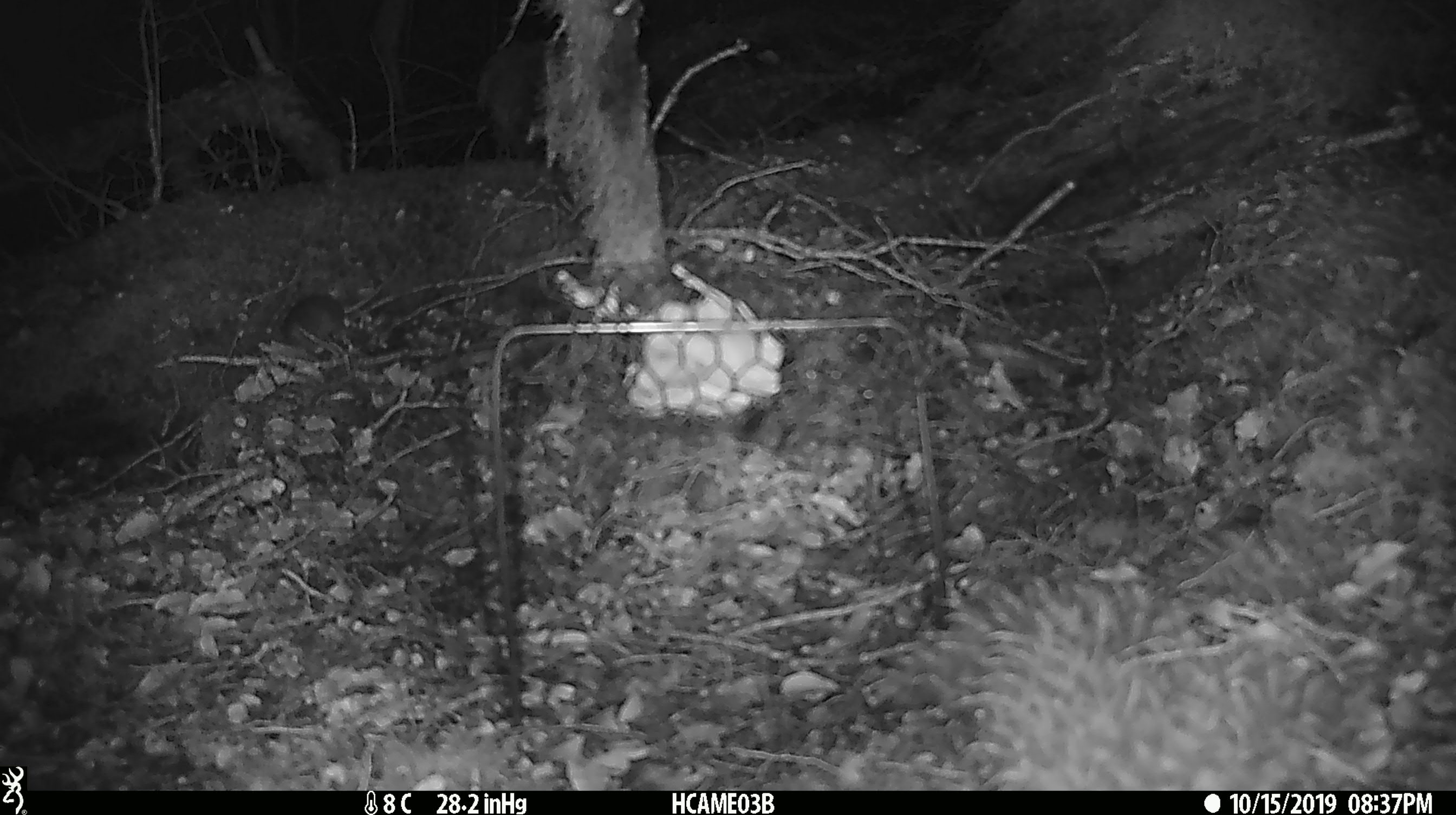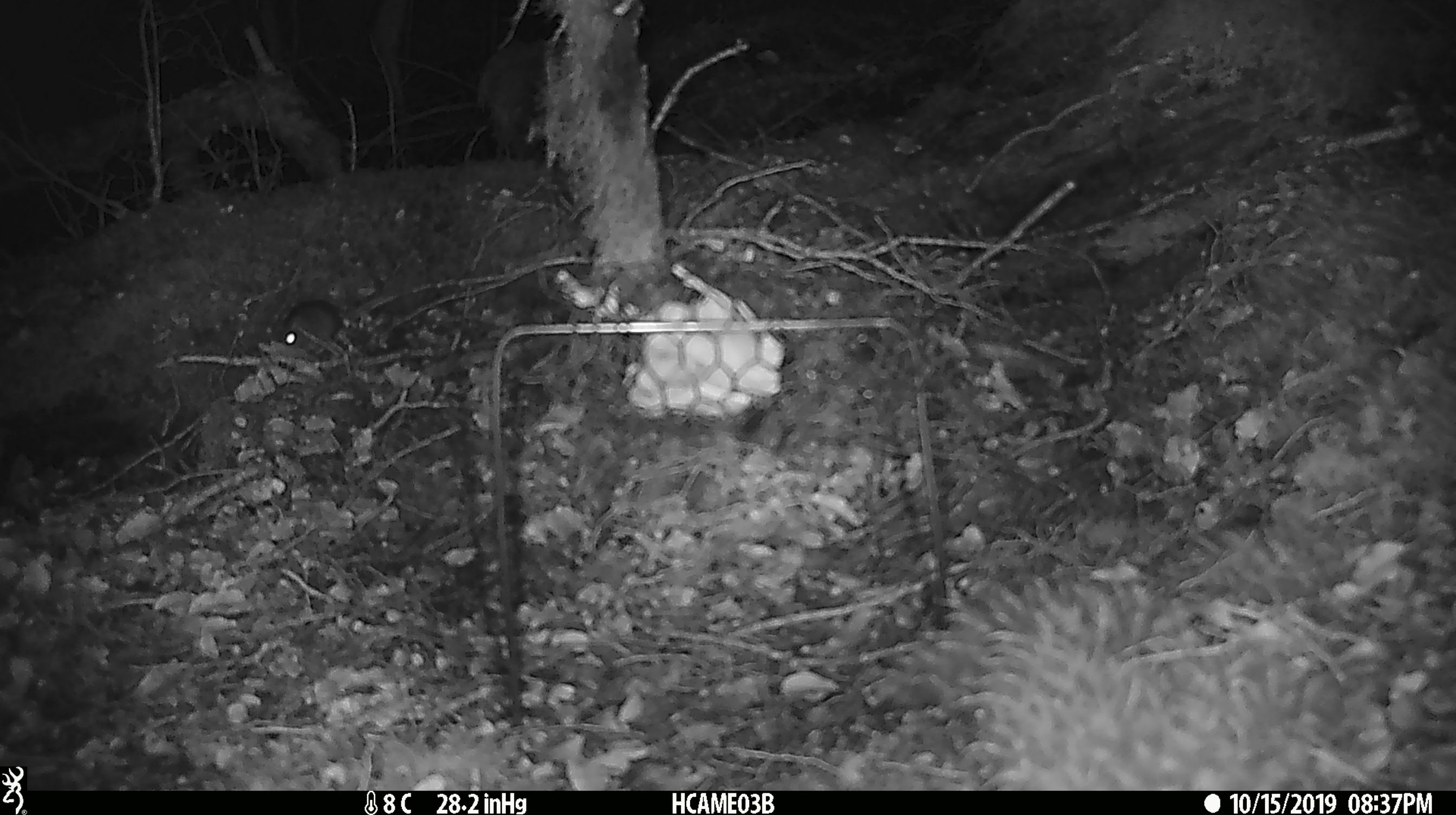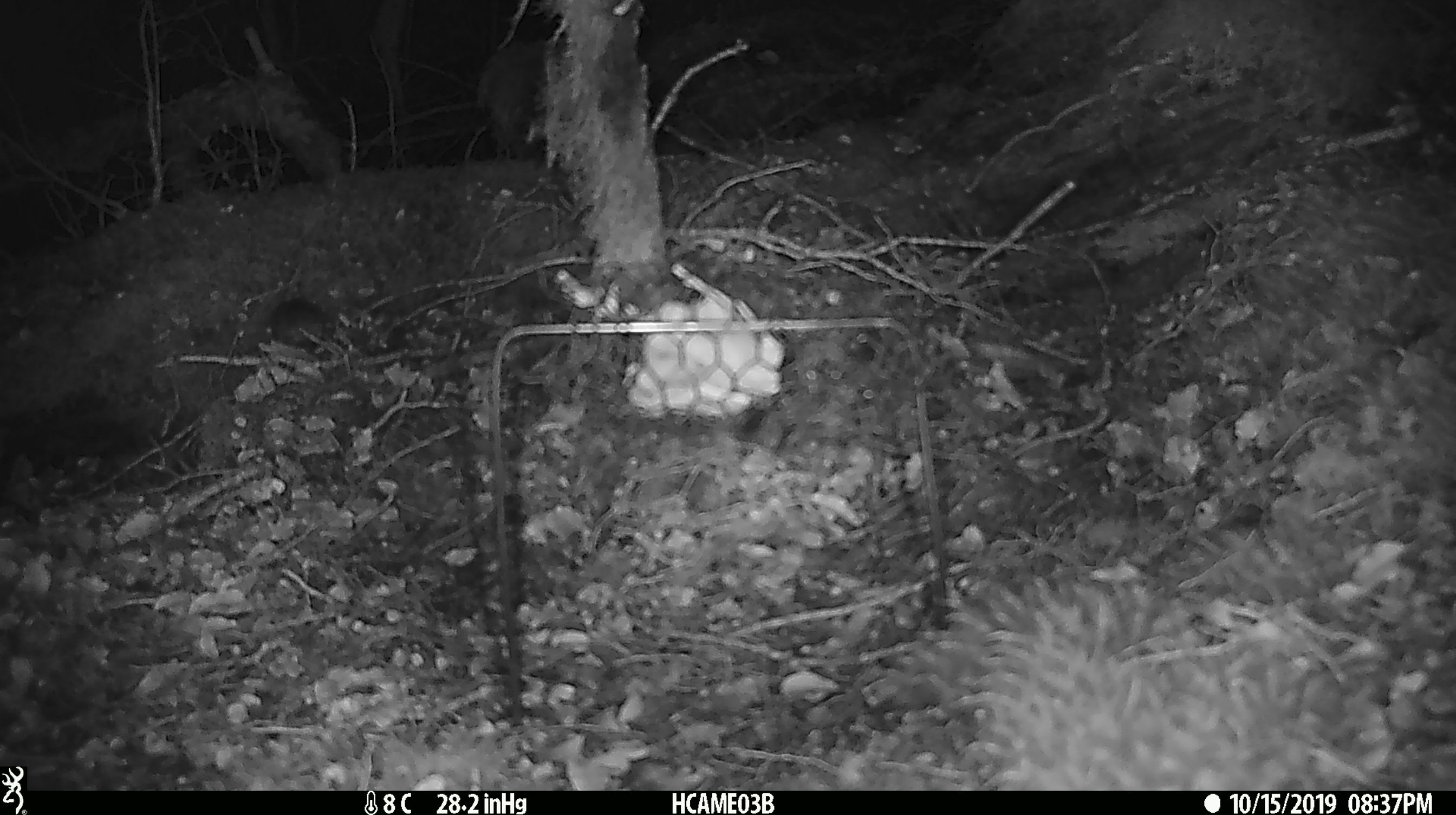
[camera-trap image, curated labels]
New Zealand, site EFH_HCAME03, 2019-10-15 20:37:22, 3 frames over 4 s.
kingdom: Animalia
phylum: Chordata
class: Mammalia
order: Rodentia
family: Muridae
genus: Mus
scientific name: Mus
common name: mouse